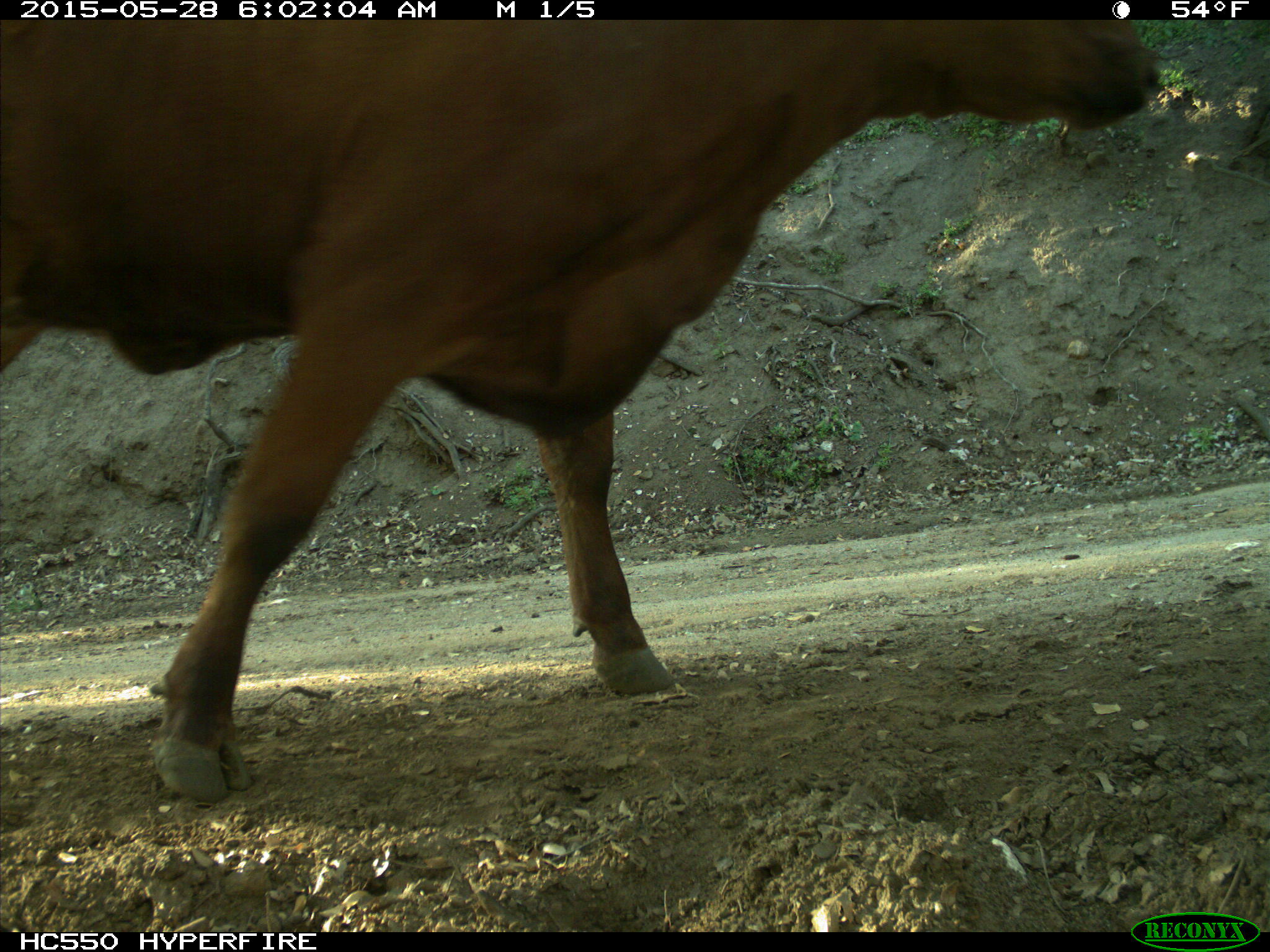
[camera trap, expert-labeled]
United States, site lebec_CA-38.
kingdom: Animalia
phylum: Chordata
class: Mammalia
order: Artiodactyla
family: Bovidae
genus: Bos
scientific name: Bos taurus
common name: domestic cow